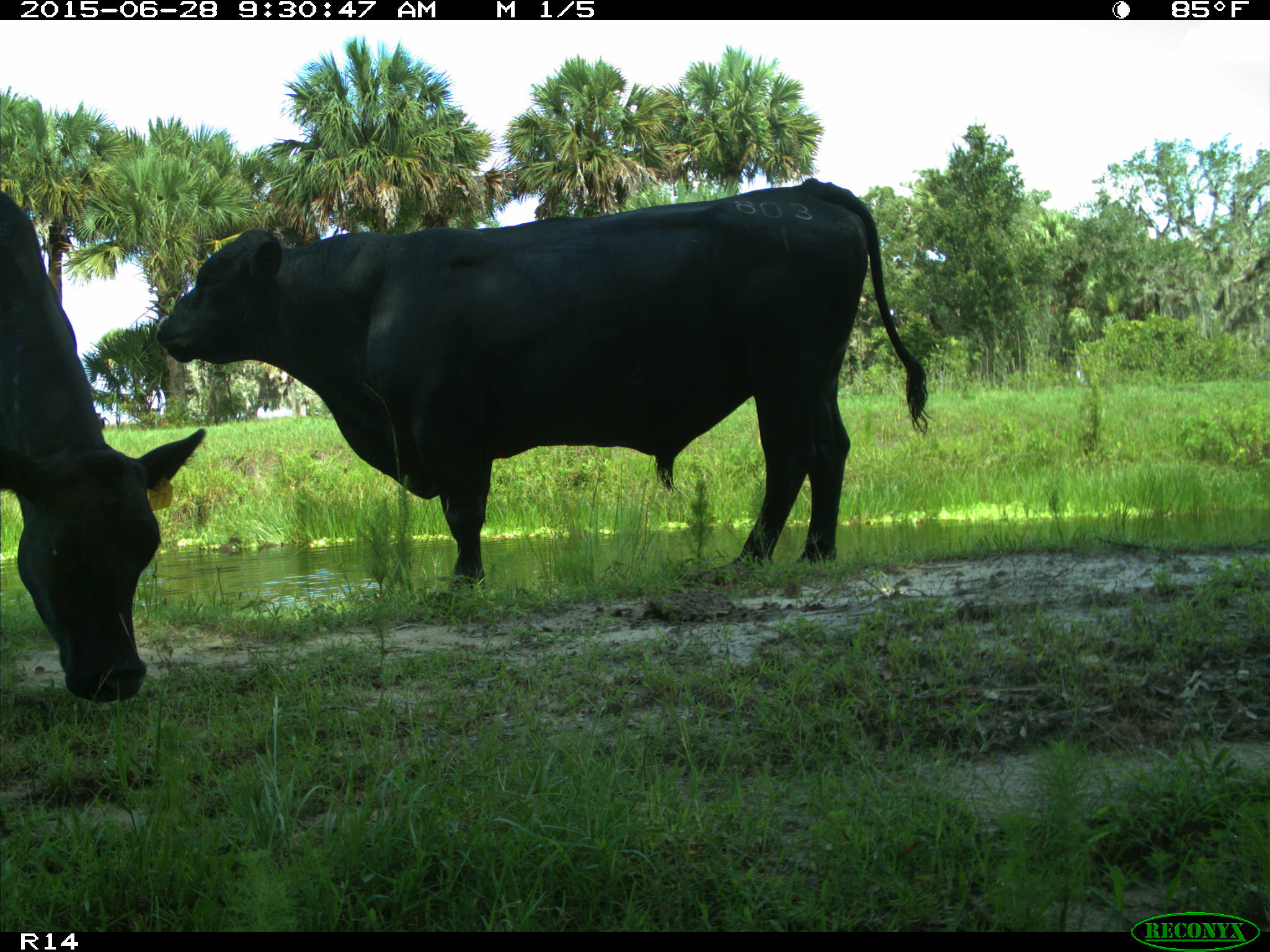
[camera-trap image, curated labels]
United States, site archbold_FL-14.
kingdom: Animalia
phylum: Chordata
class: Mammalia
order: Artiodactyla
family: Bovidae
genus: Bos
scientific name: Bos taurus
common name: domestic cow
Bos taurus (domestic cow).